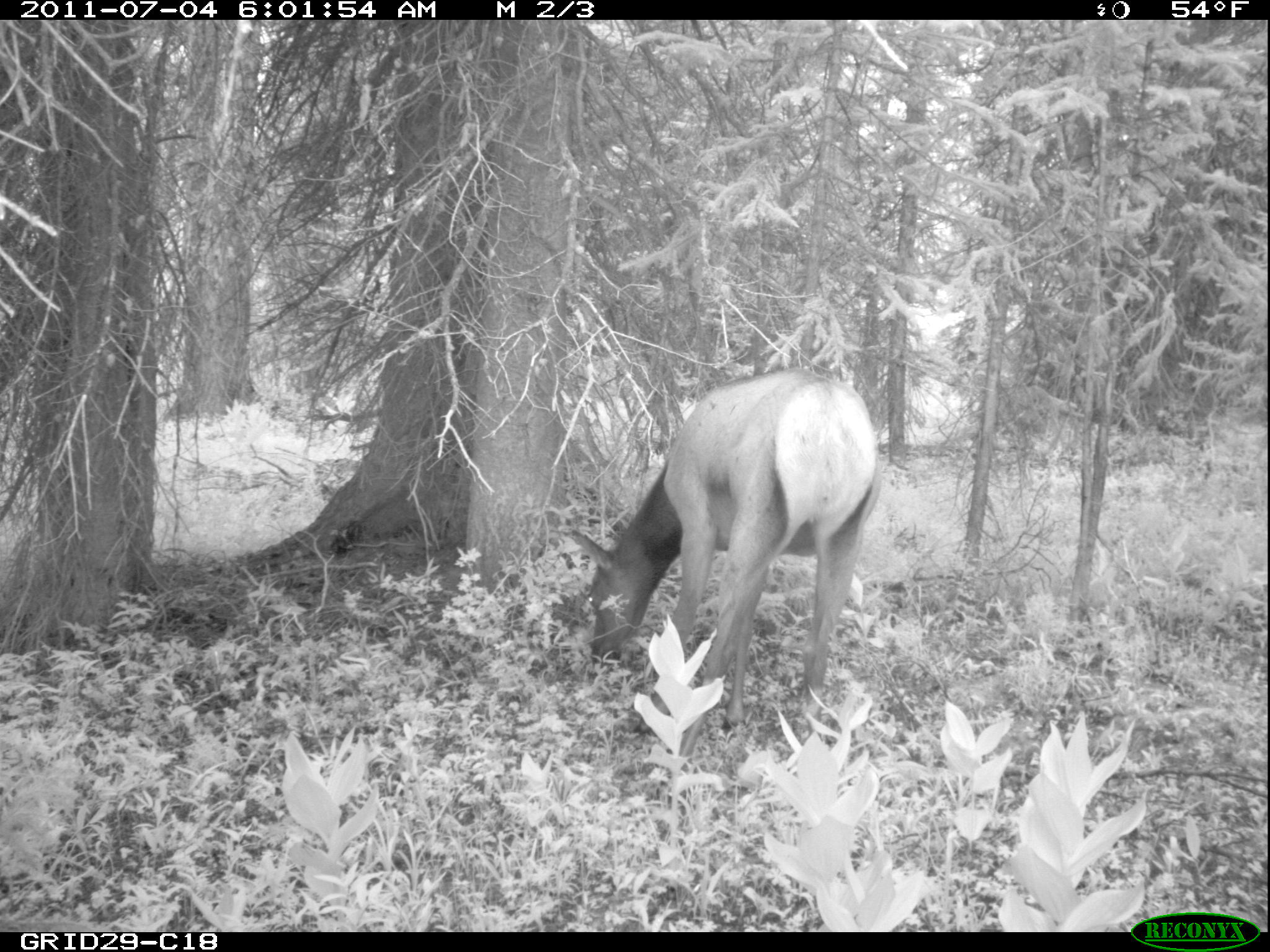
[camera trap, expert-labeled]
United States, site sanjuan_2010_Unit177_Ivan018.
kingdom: Animalia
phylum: Chordata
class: Mammalia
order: Artiodactyla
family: Cervidae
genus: Cervus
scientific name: Cervus elaphus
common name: red deer